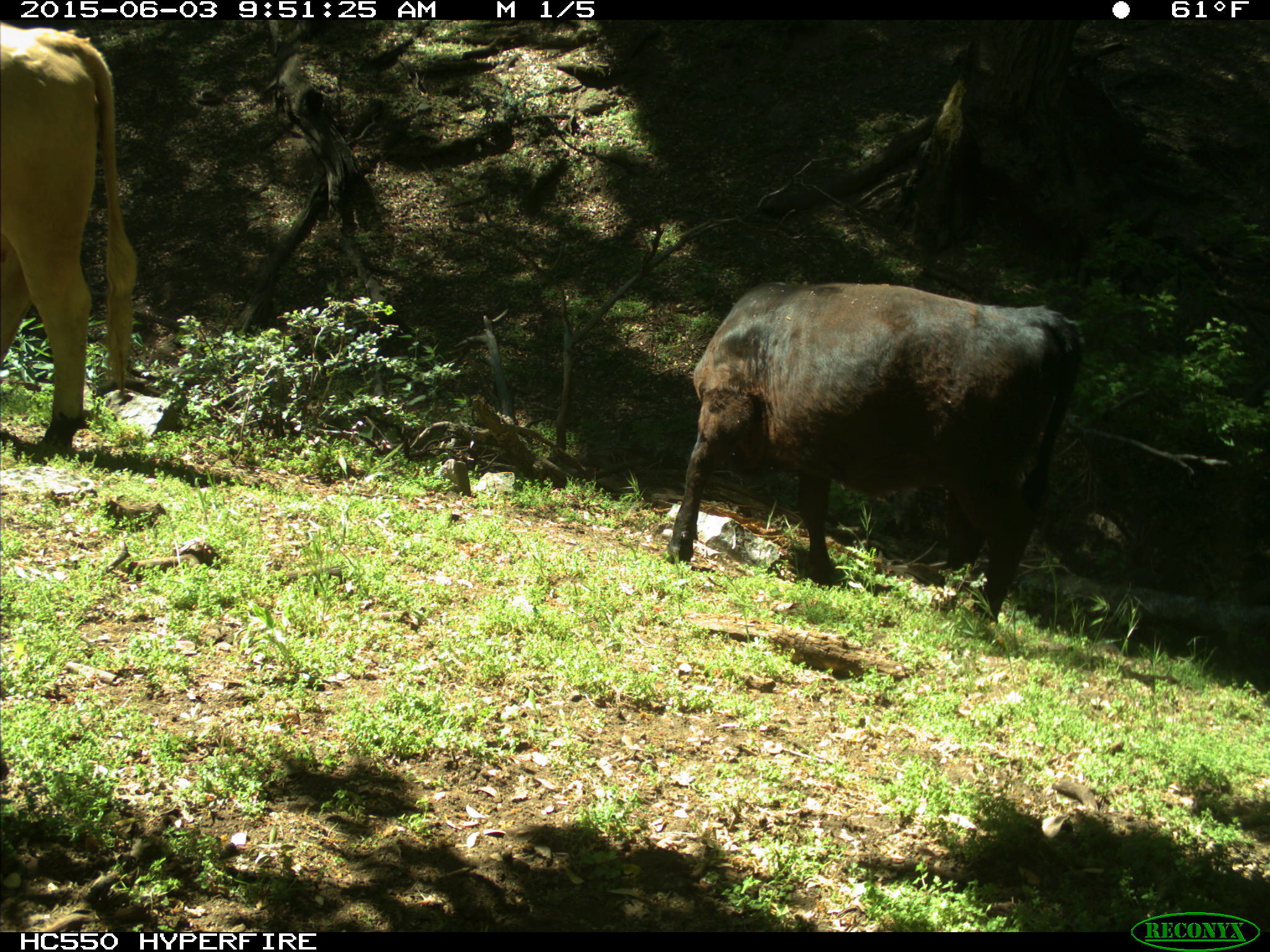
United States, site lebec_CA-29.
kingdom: Animalia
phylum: Chordata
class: Mammalia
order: Artiodactyla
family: Bovidae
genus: Bos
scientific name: Bos taurus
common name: domestic cow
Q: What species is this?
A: Bos taurus (domestic cow).